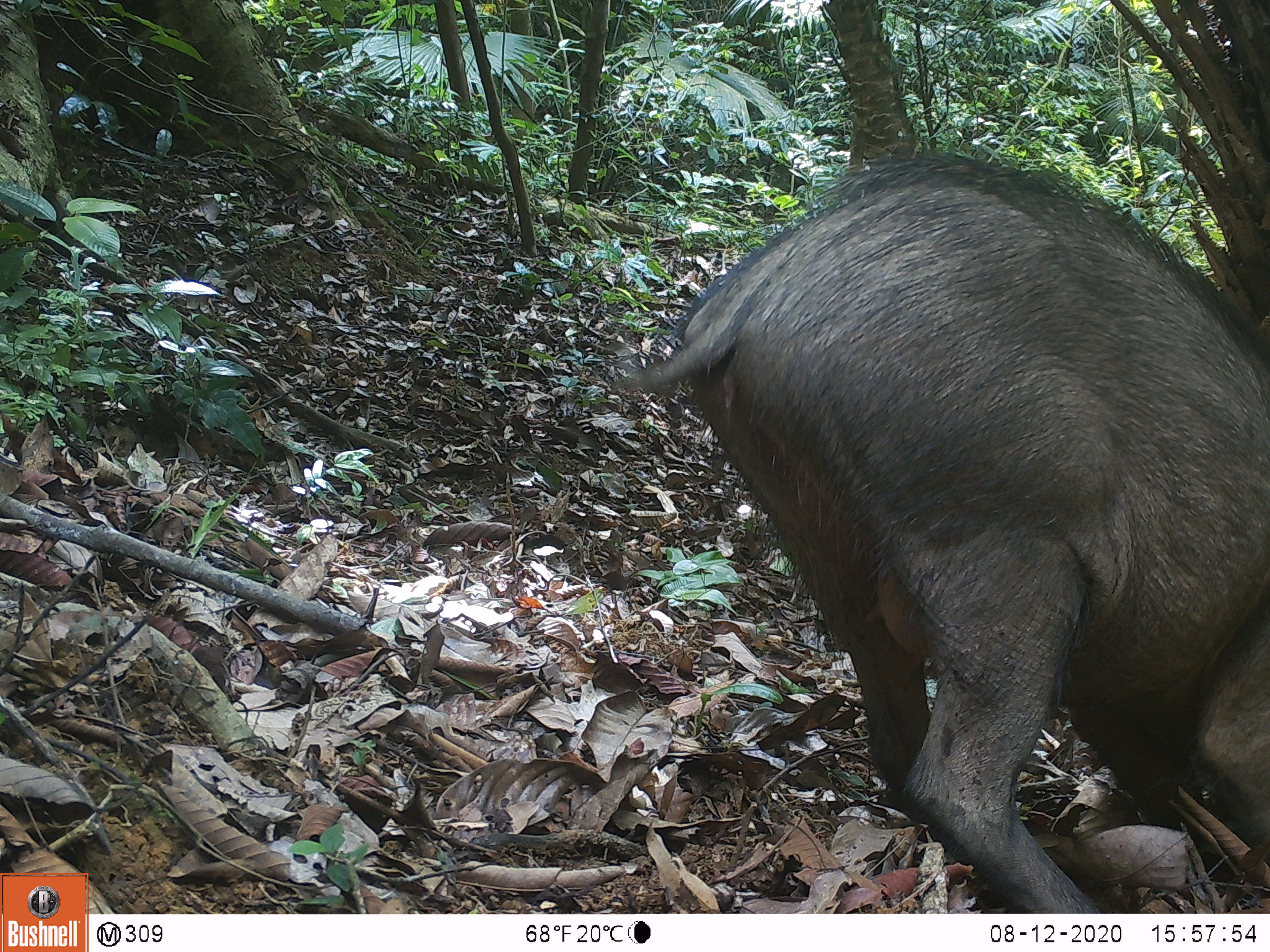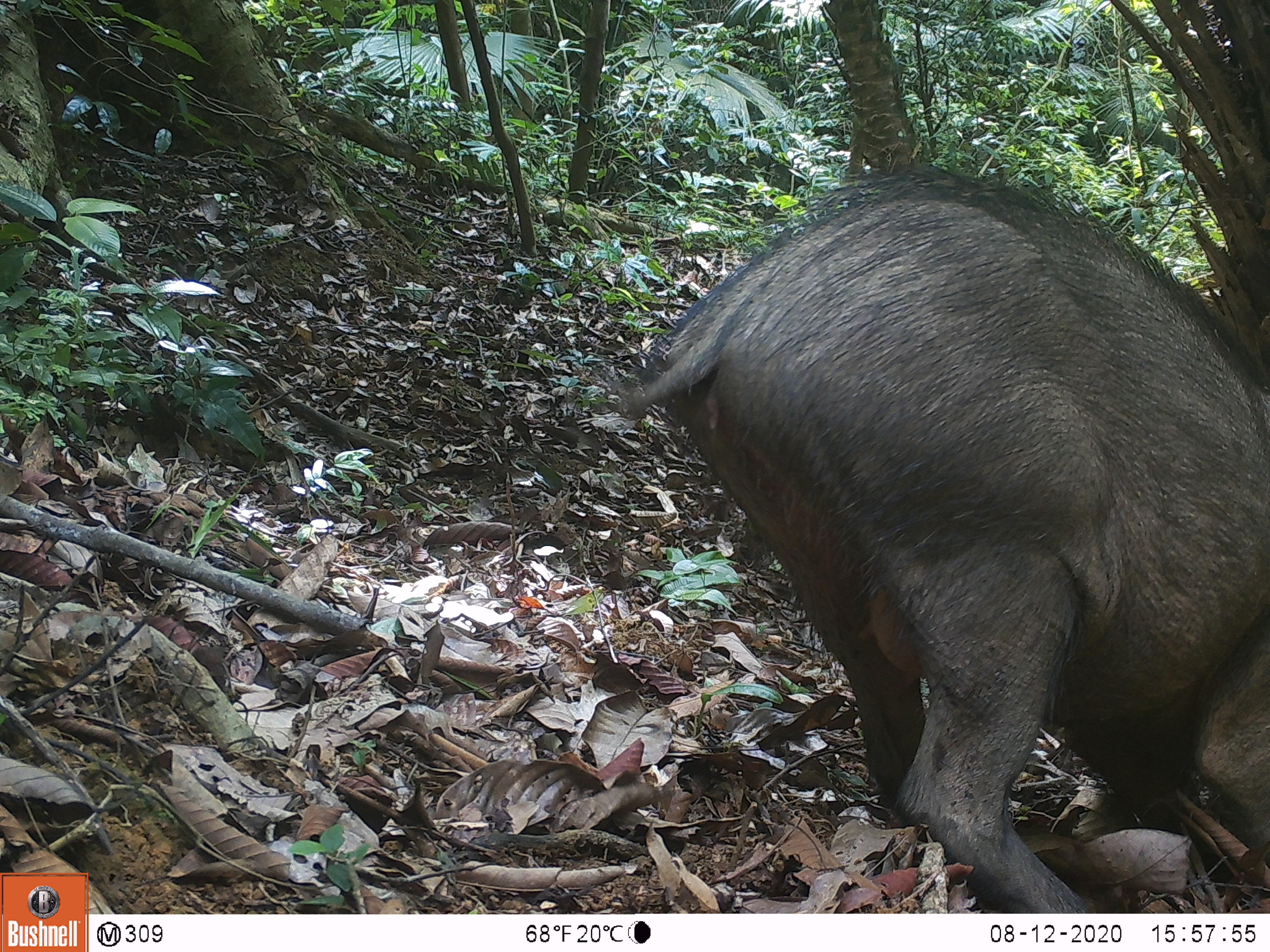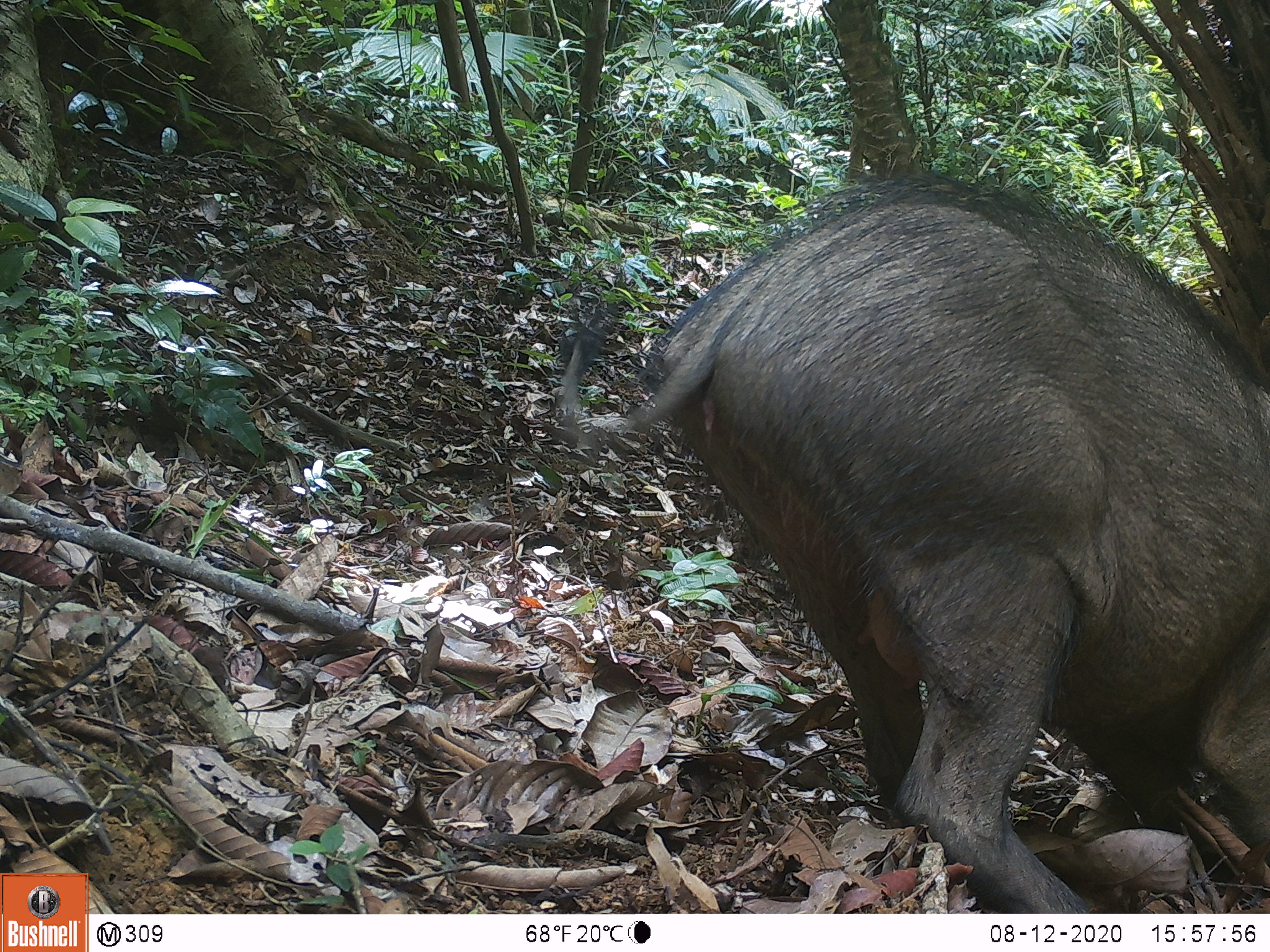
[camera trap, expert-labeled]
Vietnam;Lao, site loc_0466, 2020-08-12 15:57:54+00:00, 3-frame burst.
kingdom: Animalia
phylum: Chordata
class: Mammalia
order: Artiodactyla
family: Suidae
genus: Sus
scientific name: Sus scrofa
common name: eurasian wild pig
Eurasian wild pig (Sus scrofa). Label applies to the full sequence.